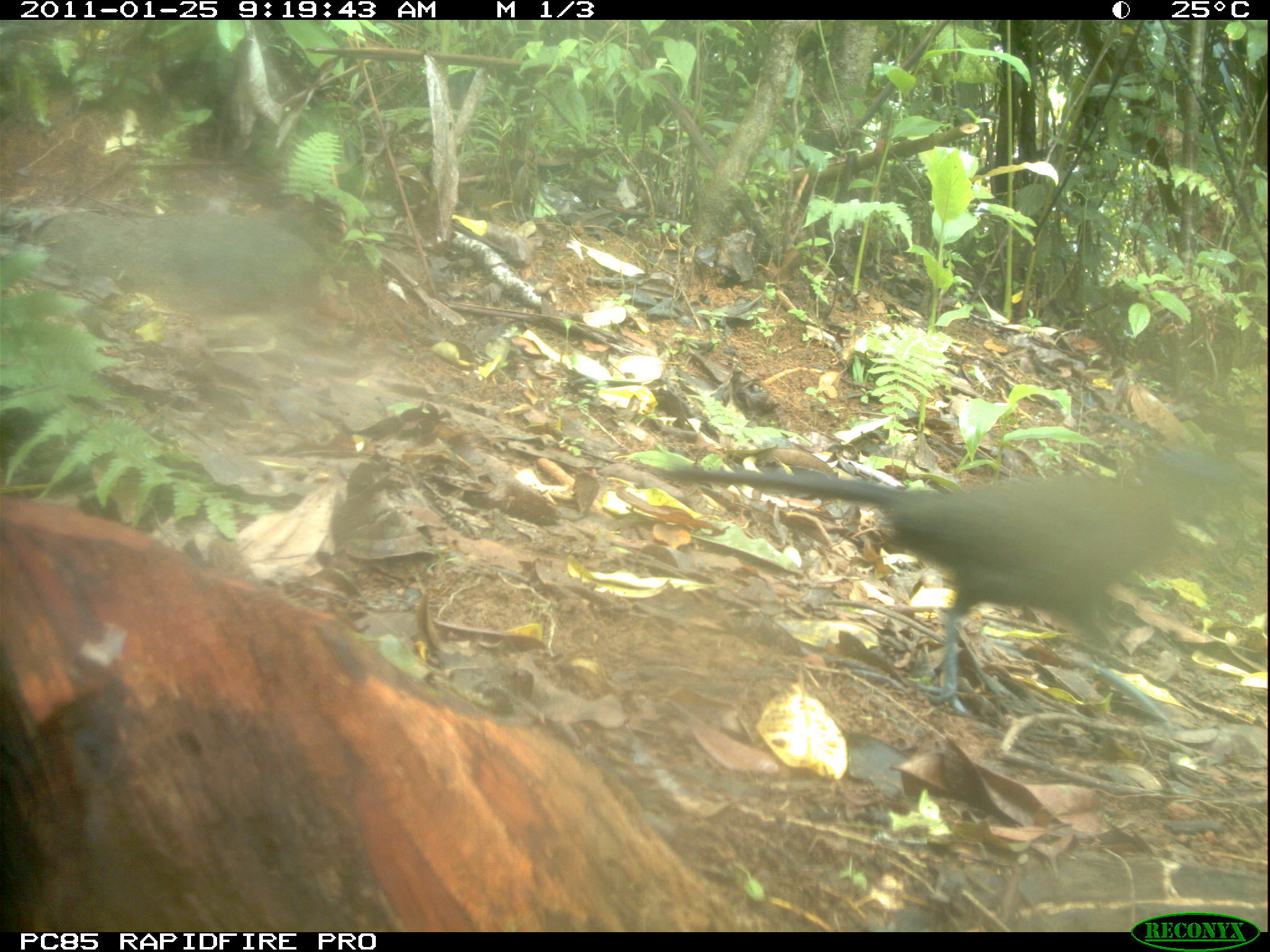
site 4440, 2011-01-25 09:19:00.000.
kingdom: Animalia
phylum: Chordata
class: Aves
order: Passeriformes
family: Cisticolidae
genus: Cisticola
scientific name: Cisticola cherina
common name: madagascar cisticola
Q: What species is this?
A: Cisticola cherina (madagascar cisticola).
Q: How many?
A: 1.